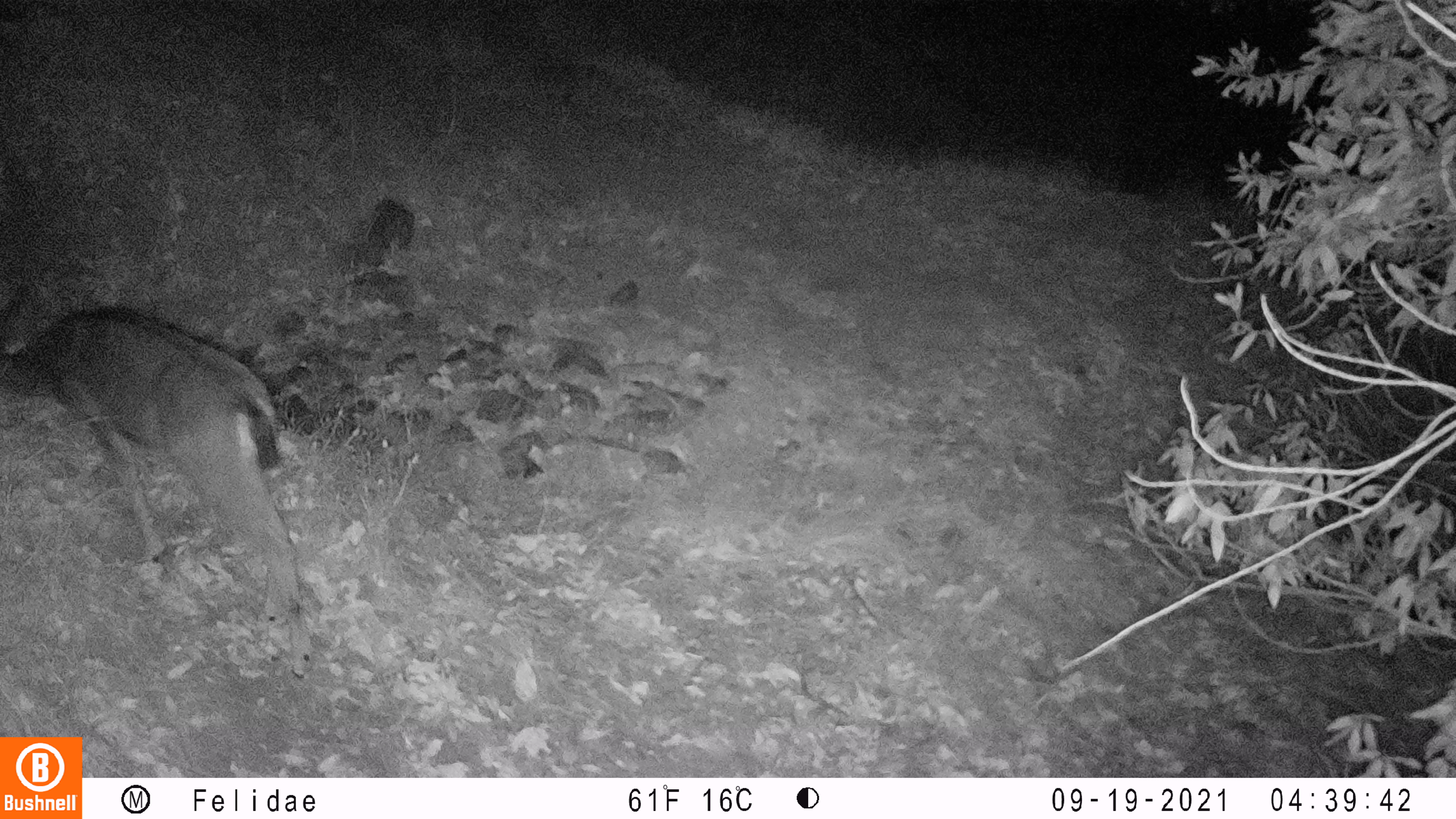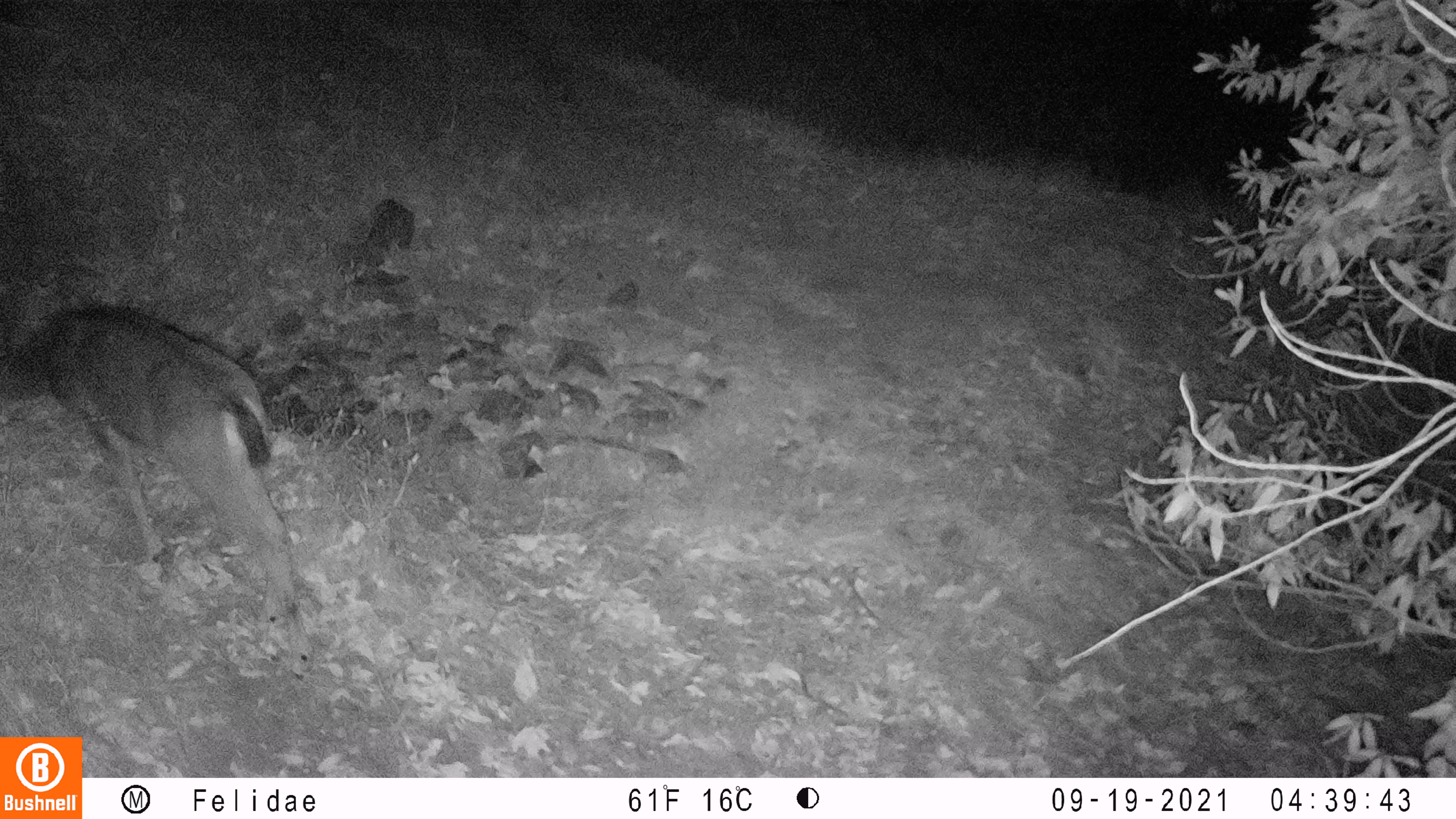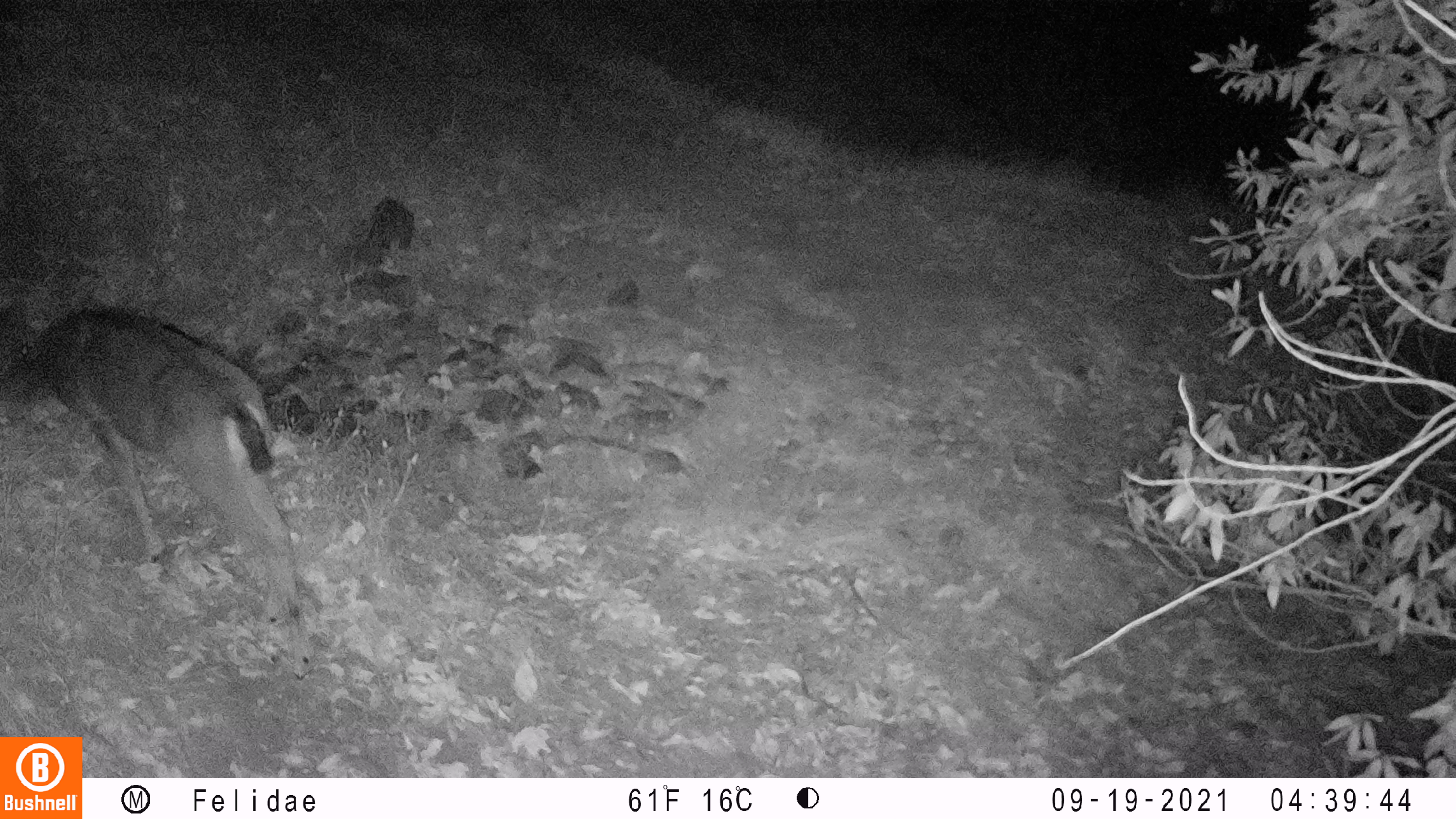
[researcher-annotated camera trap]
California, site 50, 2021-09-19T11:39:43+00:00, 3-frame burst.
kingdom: Animalia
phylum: Chordata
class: Mammalia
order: Artiodactyla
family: Cervidae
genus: Odocoileus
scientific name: Odocoileus hemionus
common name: mule deer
Mule deer (Odocoileus hemionus).